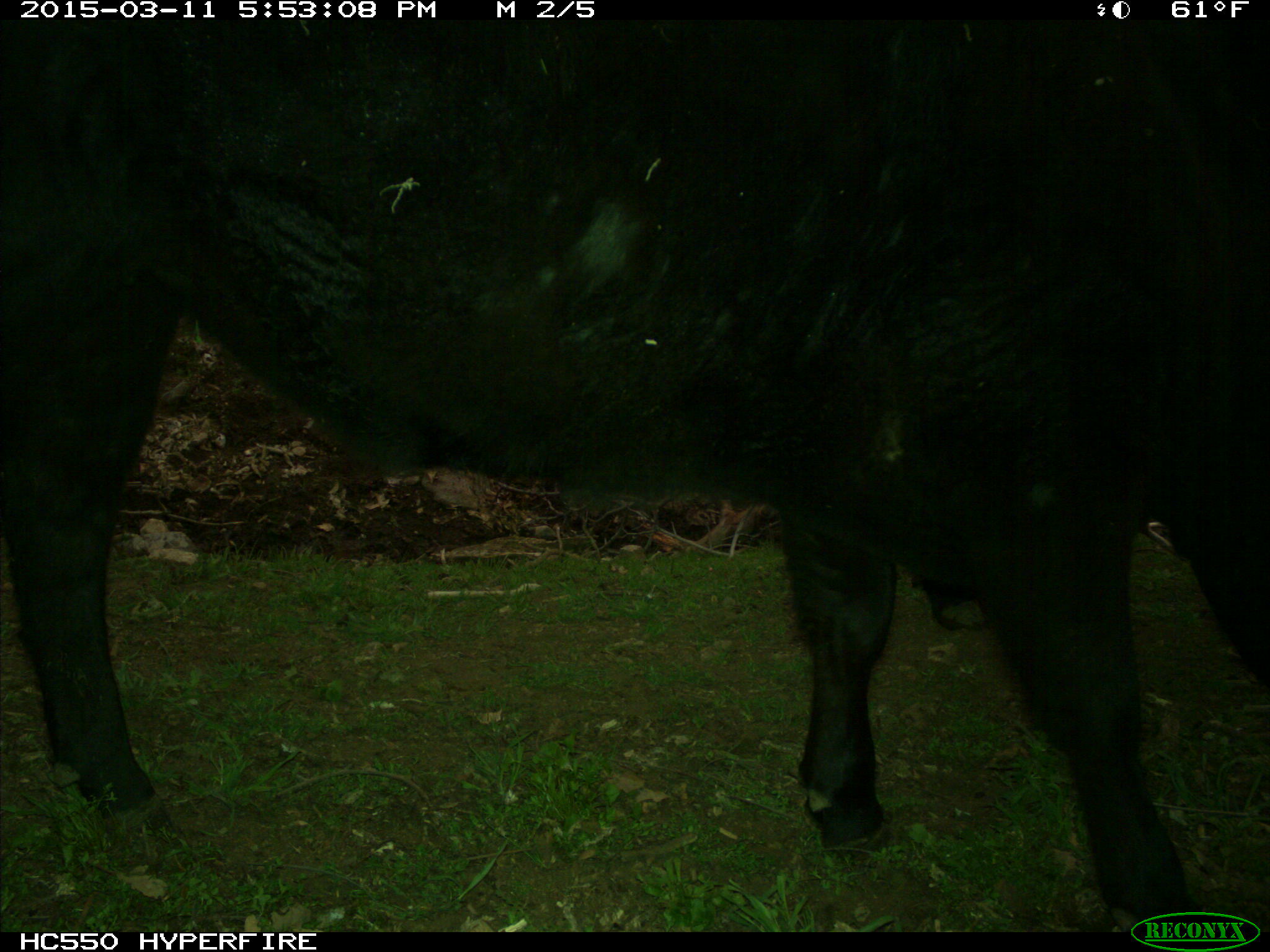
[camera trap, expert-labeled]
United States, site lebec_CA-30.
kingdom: Animalia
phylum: Chordata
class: Mammalia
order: Artiodactyla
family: Bovidae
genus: Bos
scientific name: Bos taurus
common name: domestic cow